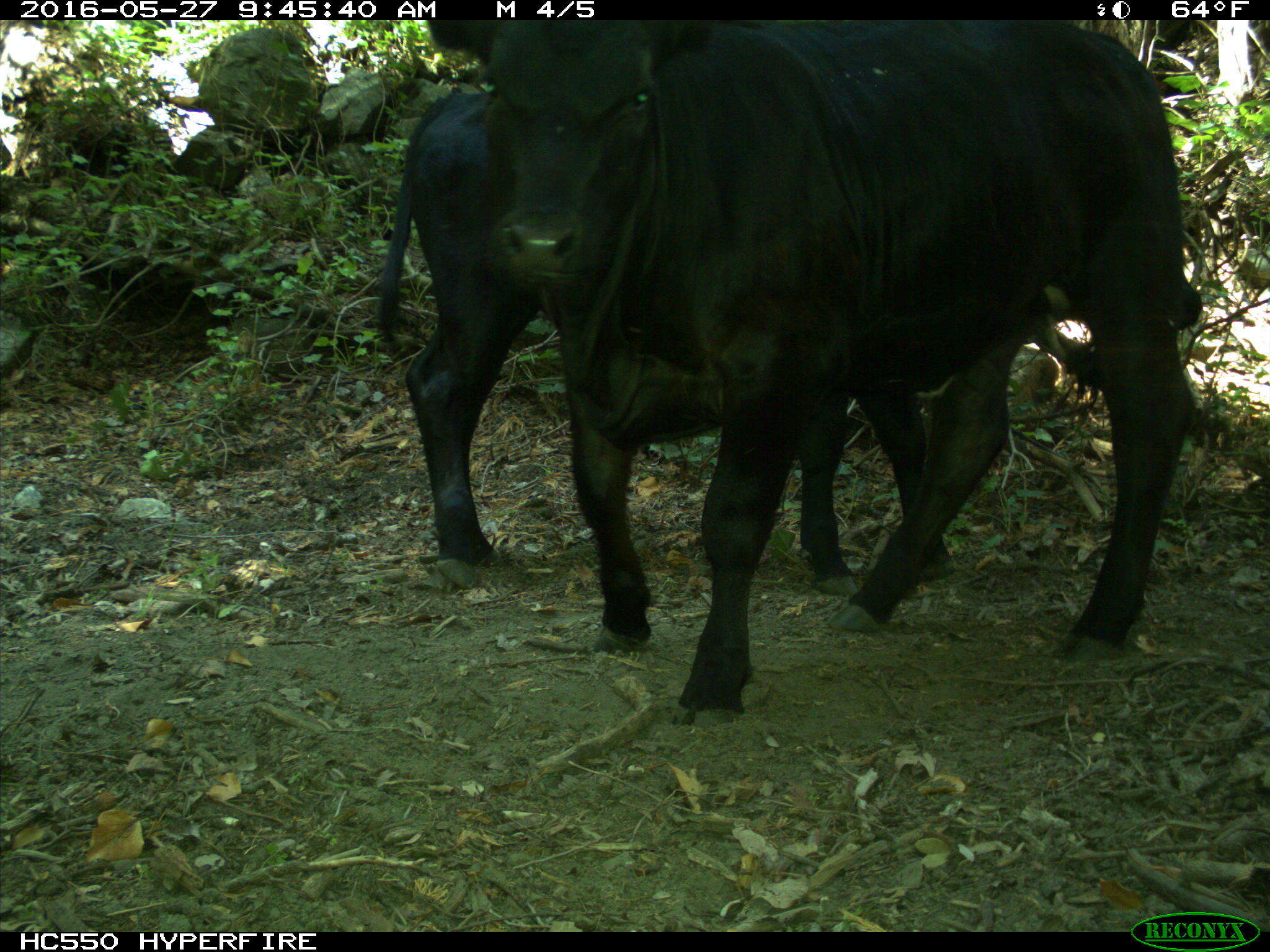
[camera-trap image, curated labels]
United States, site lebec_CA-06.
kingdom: Animalia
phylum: Chordata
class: Mammalia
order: Artiodactyla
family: Bovidae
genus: Bos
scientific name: Bos taurus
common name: domestic cow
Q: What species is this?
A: Bos taurus (domestic cow).